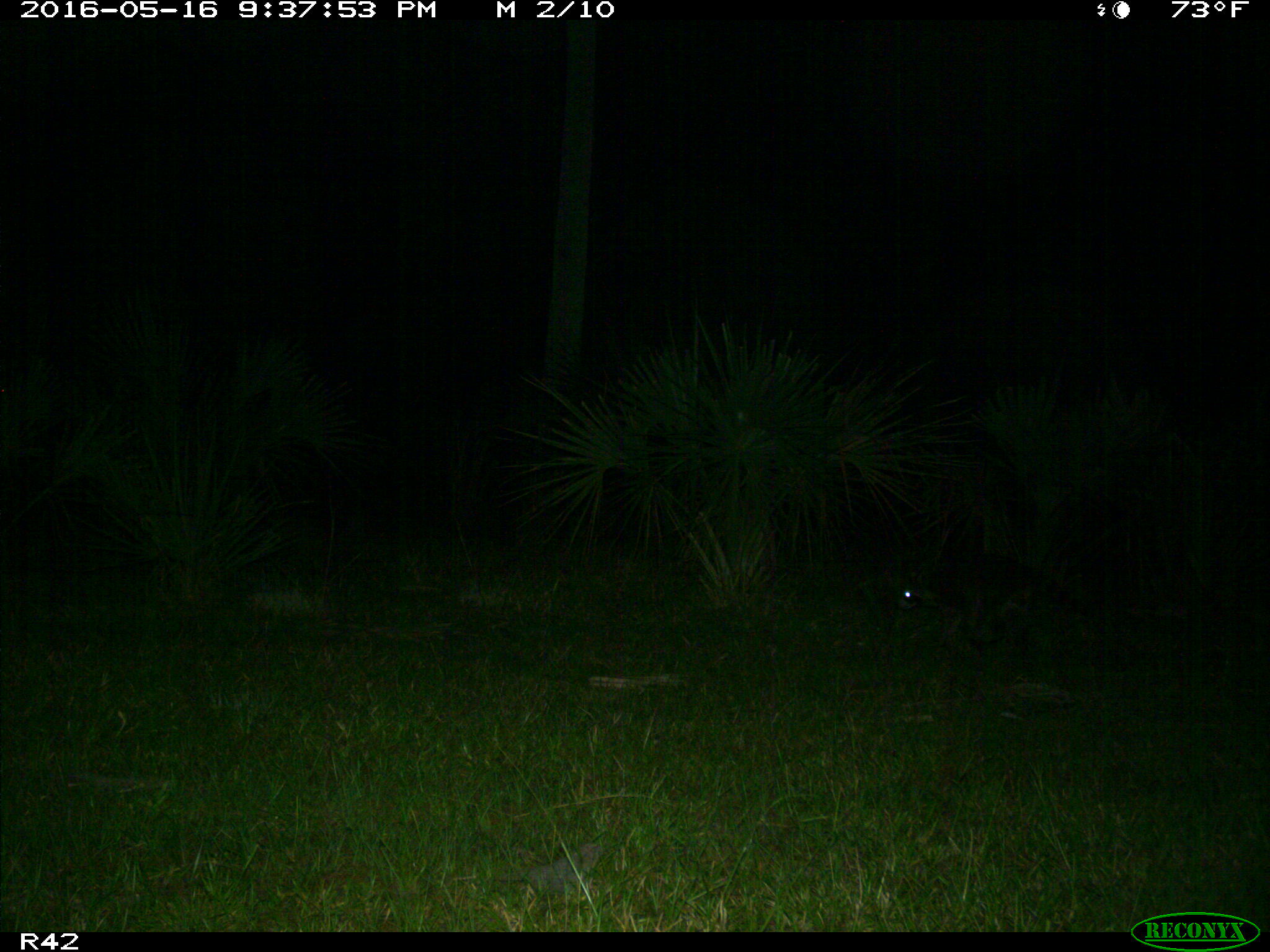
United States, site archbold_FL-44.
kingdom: Animalia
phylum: Chordata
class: Mammalia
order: Carnivora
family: Procyonidae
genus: Procyon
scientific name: Procyon lotor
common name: common raccoon